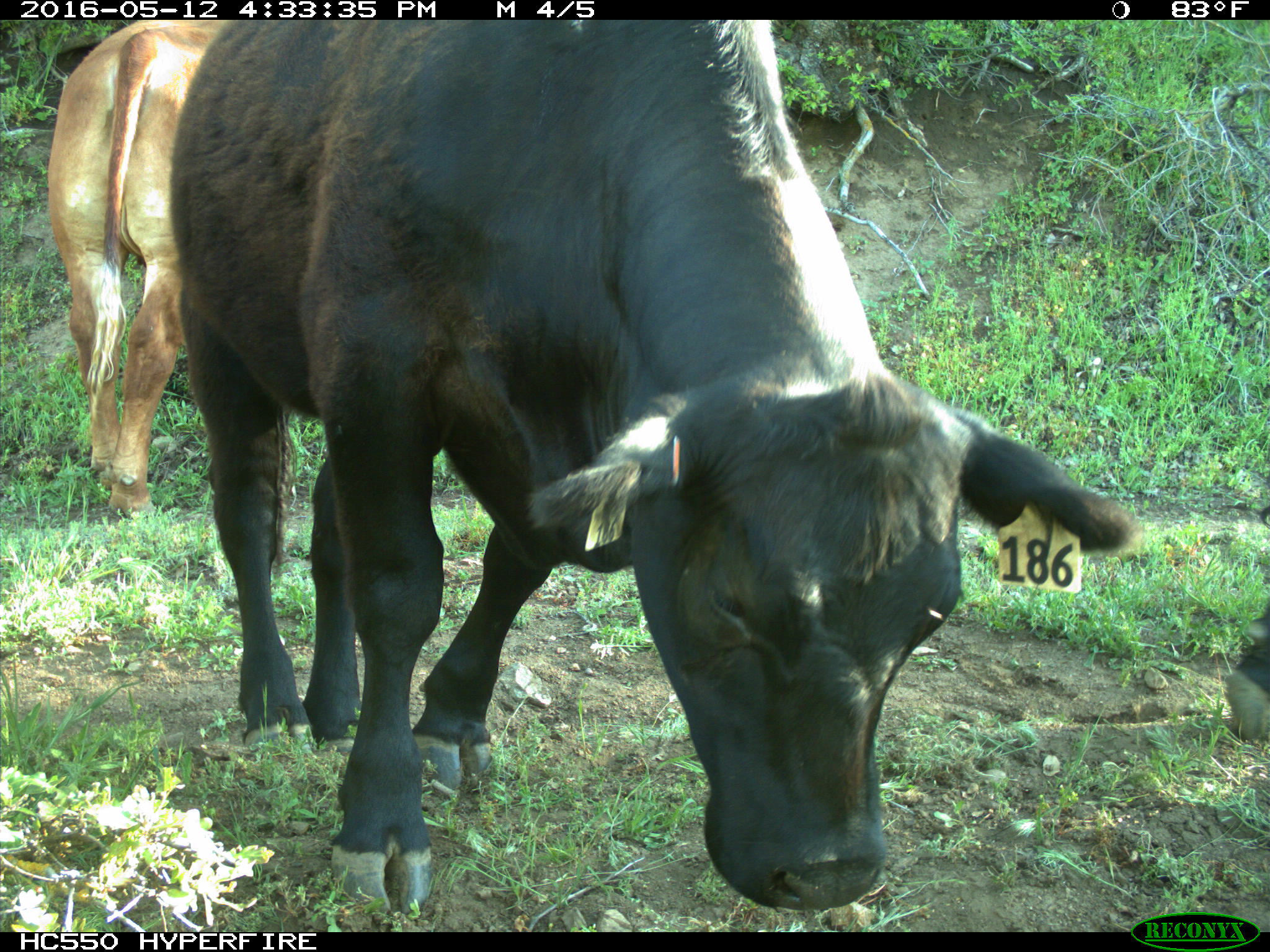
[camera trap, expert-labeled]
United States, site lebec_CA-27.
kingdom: Animalia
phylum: Chordata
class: Mammalia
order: Artiodactyla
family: Bovidae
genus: Bos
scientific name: Bos taurus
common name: domestic cow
Bos taurus (domestic cow).